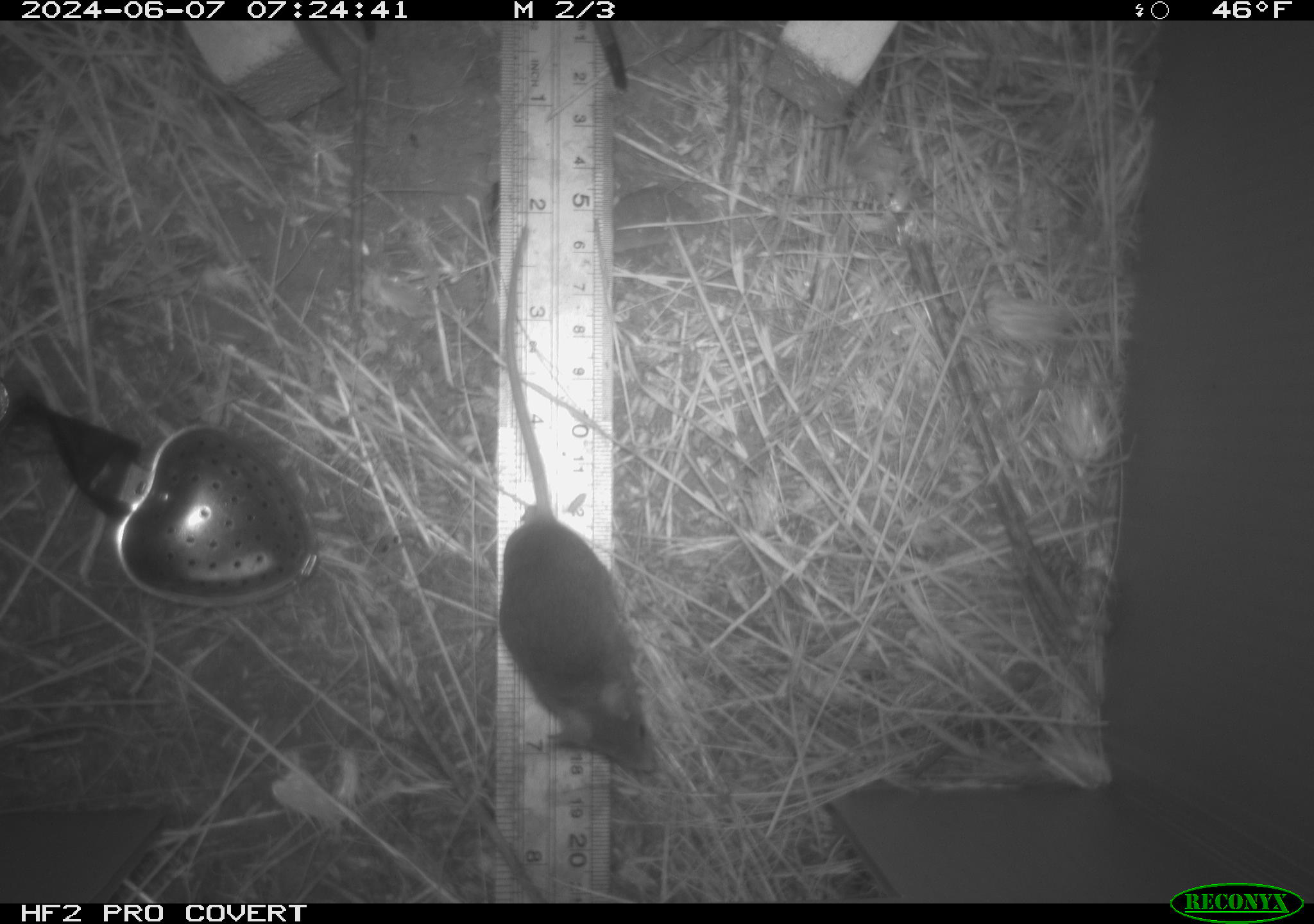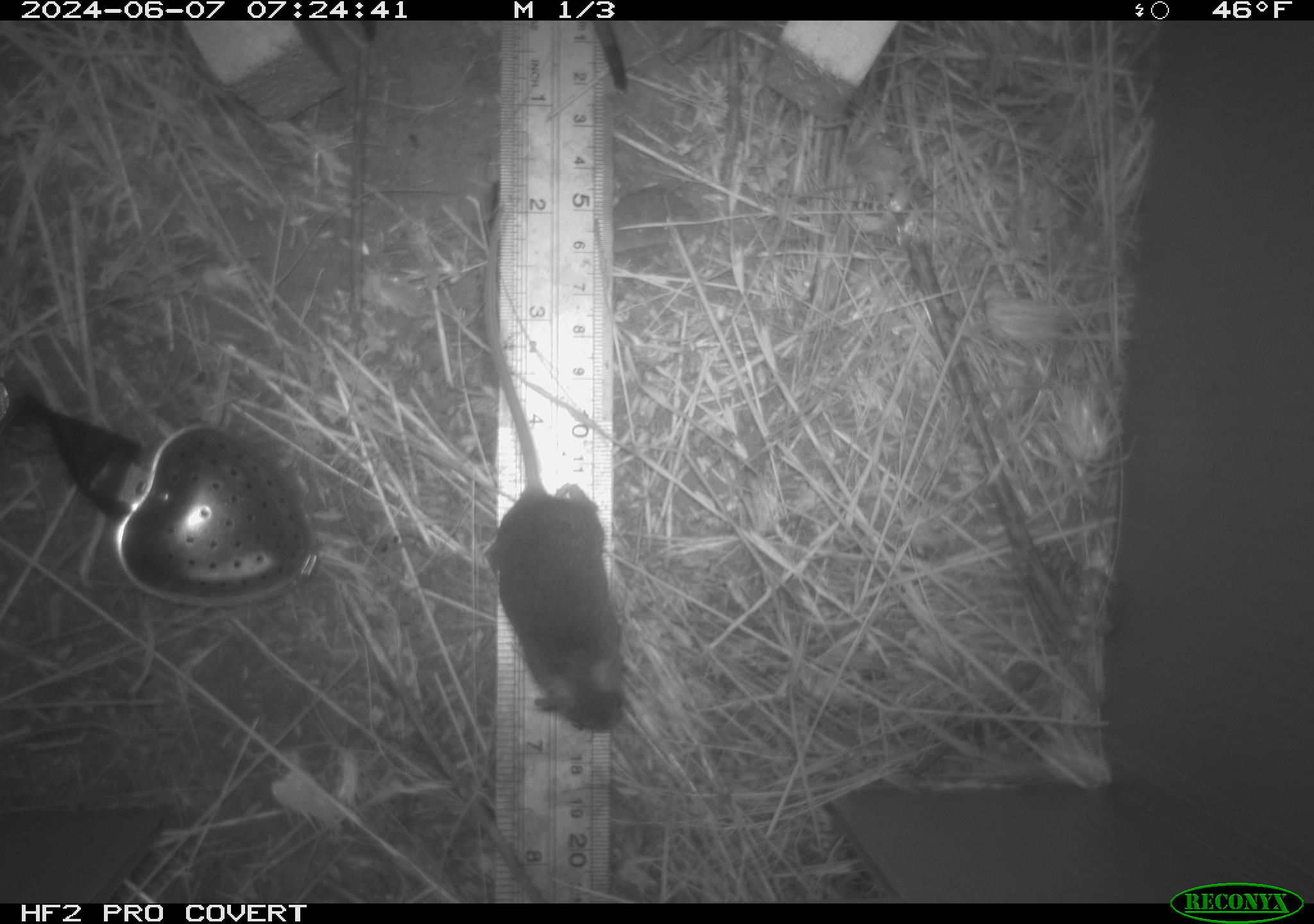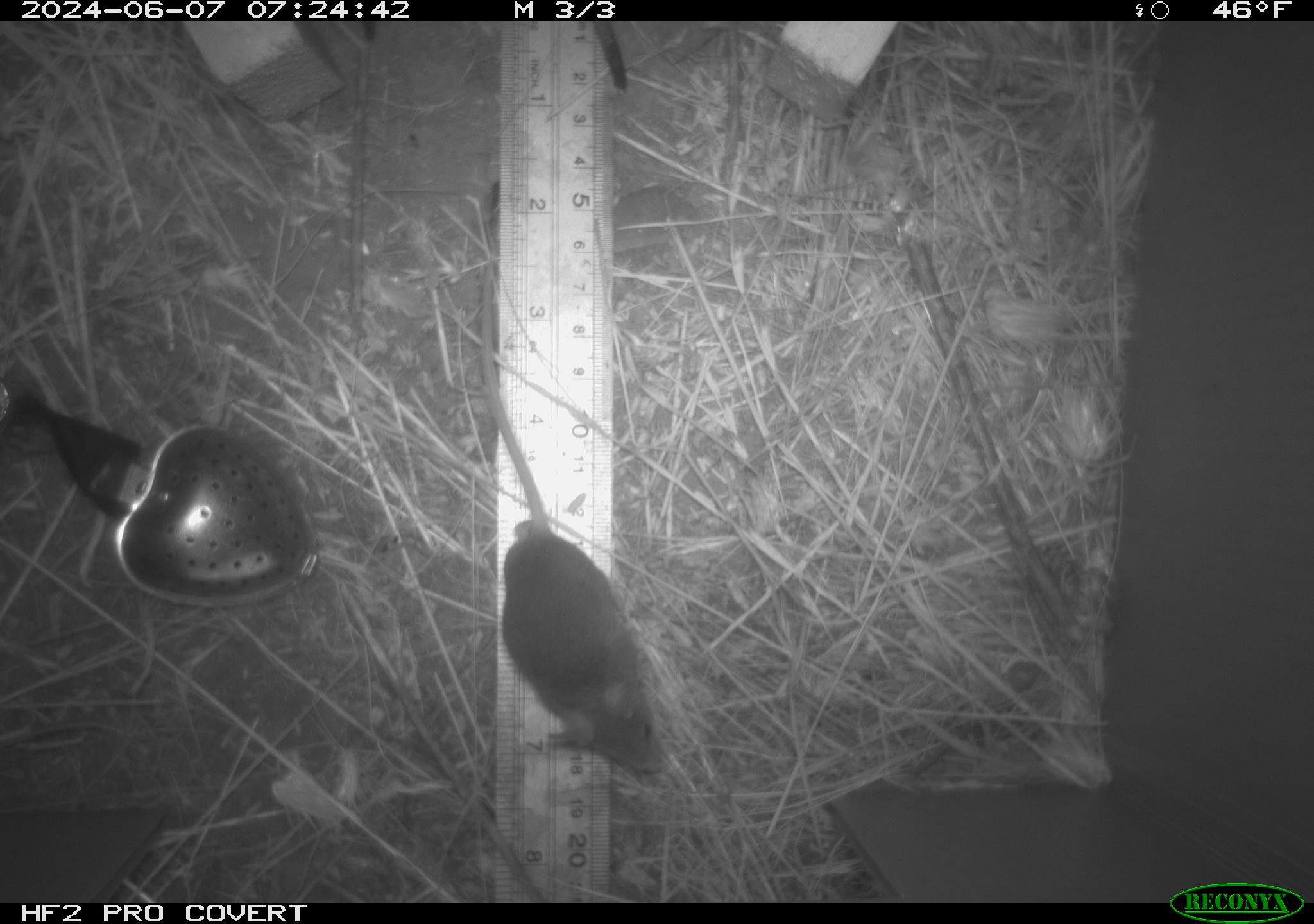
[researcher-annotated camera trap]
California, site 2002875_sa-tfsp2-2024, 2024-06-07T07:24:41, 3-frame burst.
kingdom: Animalia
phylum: Chordata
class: Mammalia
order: Rodentia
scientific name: Rodentia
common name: mouse species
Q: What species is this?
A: Mouse species (Rodentia).